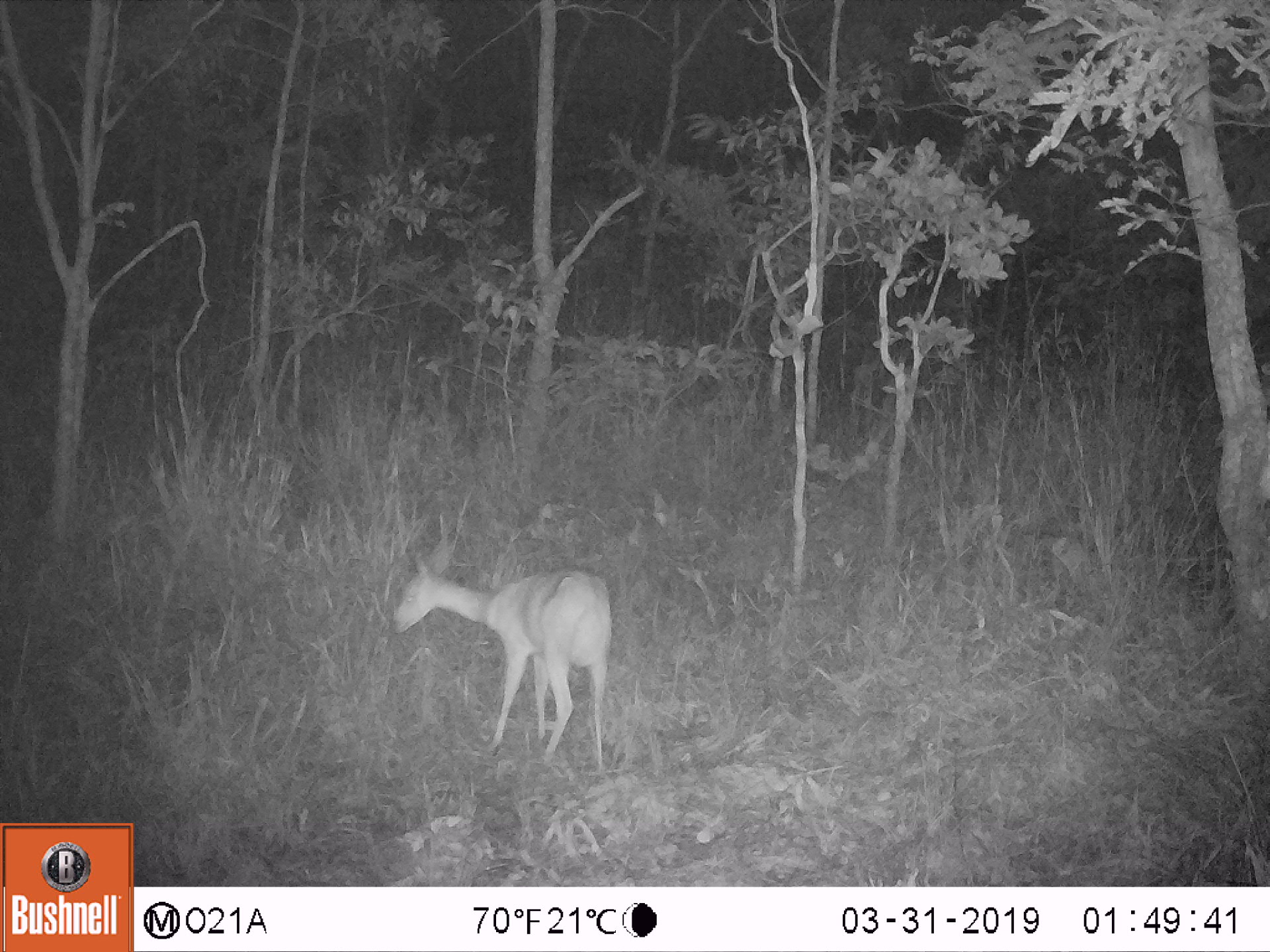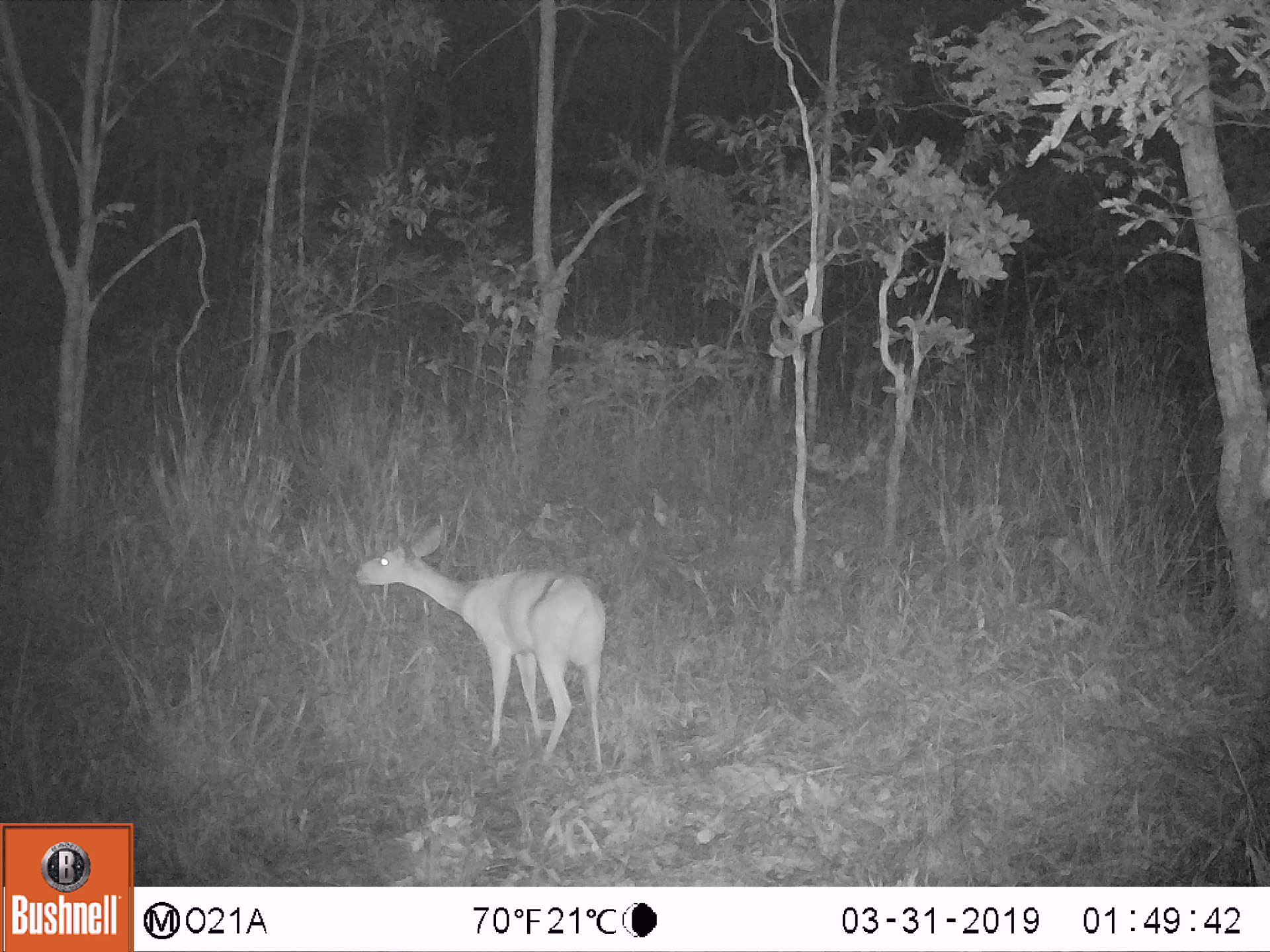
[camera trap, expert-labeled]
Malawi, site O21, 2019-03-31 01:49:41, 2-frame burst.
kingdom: Animalia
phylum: Chordata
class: Mammalia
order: Artiodactyla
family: Bovidae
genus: Redunca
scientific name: Redunca arundinum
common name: southern reedbuck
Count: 1.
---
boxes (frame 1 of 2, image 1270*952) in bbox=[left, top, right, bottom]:
southern reedbuck: bbox=[378, 533, 620, 774]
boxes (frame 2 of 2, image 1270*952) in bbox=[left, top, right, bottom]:
southern reedbuck: bbox=[336, 517, 621, 780]